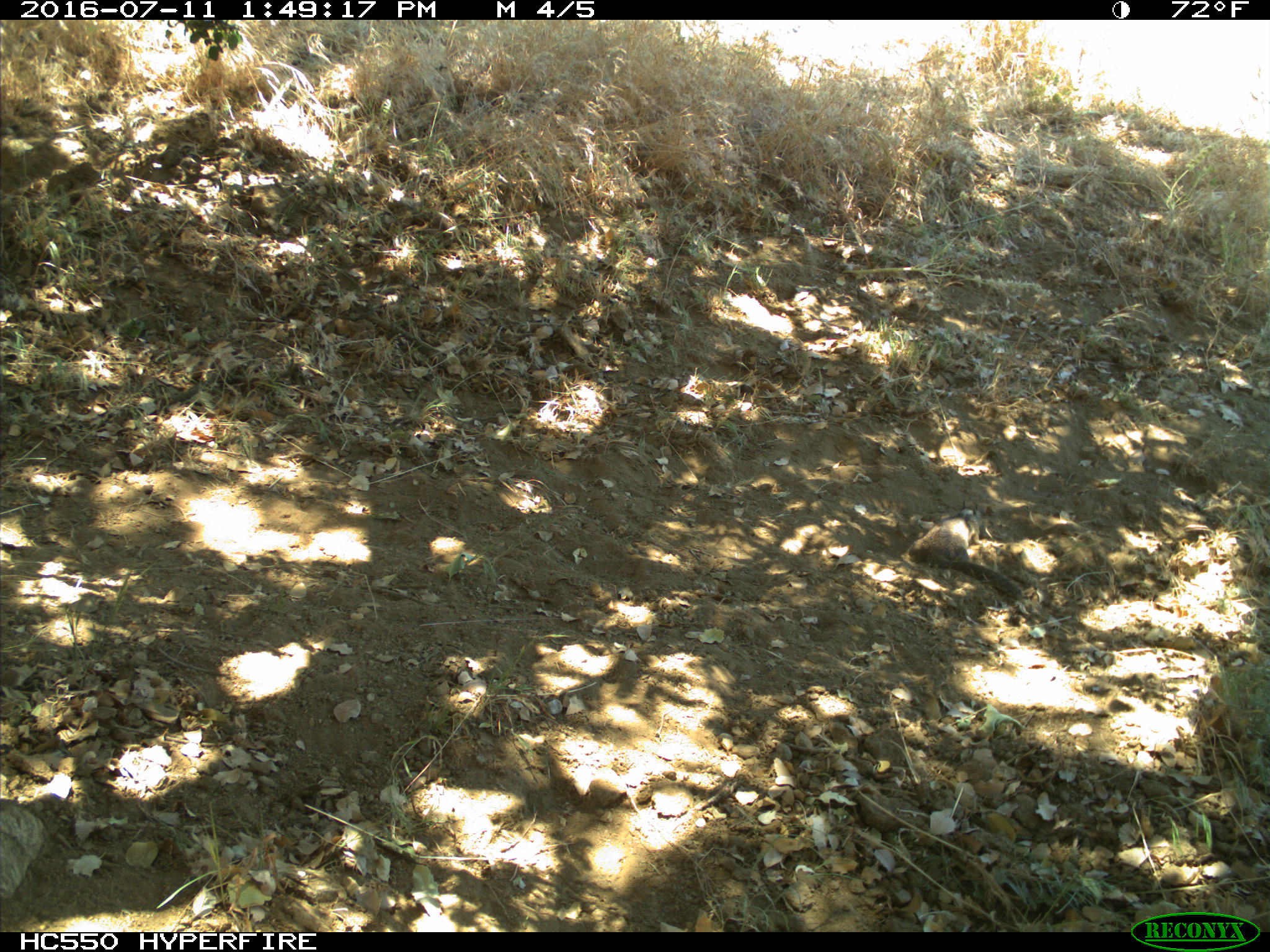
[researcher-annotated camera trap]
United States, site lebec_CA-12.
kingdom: Animalia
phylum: Chordata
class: Mammalia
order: Rodentia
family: Sciuridae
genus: Otospermophilus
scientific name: Otospermophilus beecheyi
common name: california ground squirrel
Otospermophilus beecheyi (california ground squirrel).